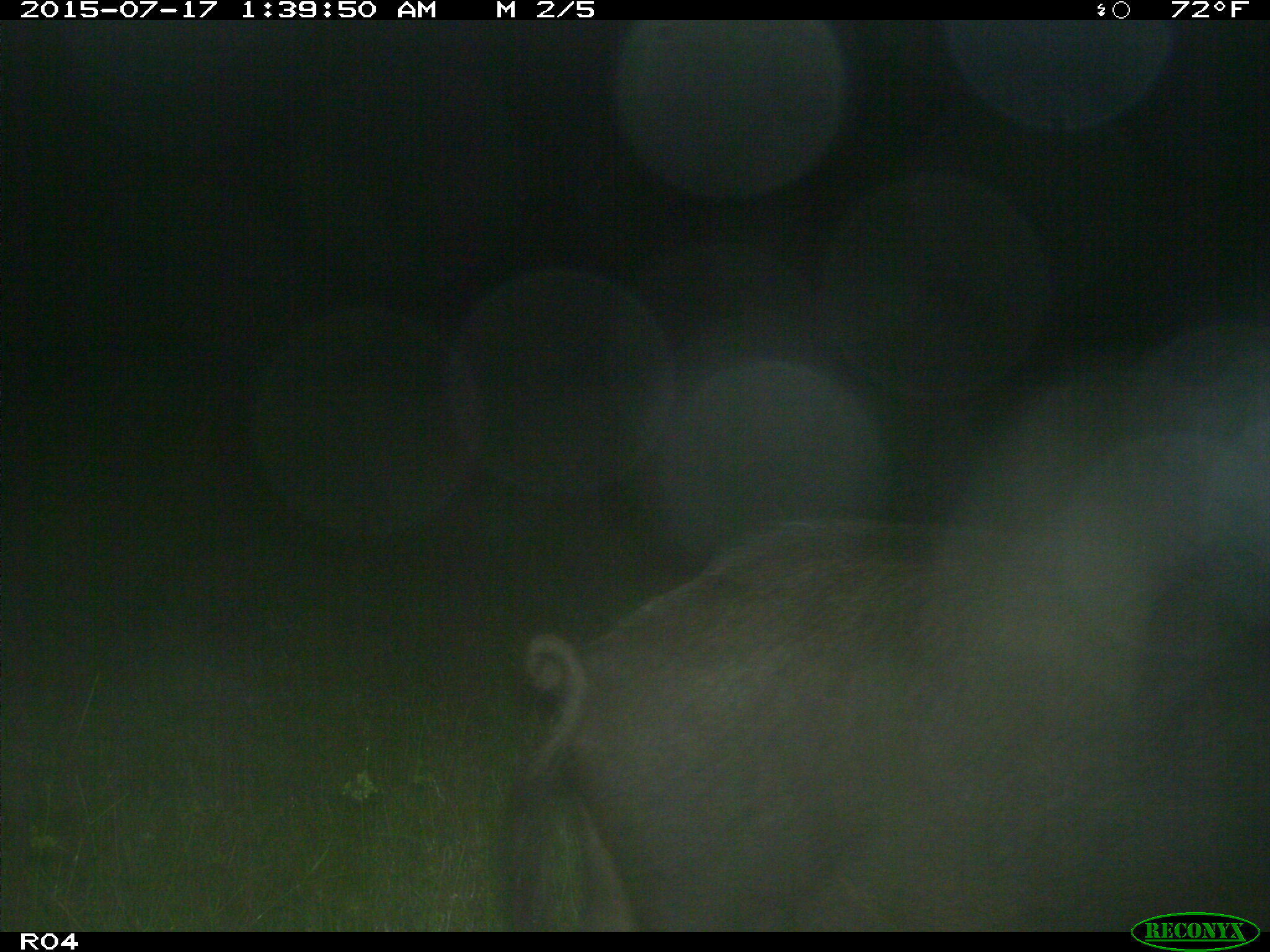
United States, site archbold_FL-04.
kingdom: Animalia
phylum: Chordata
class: Mammalia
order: Artiodactyla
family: Suidae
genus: Sus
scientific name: Sus scrofa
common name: wild boar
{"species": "Sus scrofa (wild boar)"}